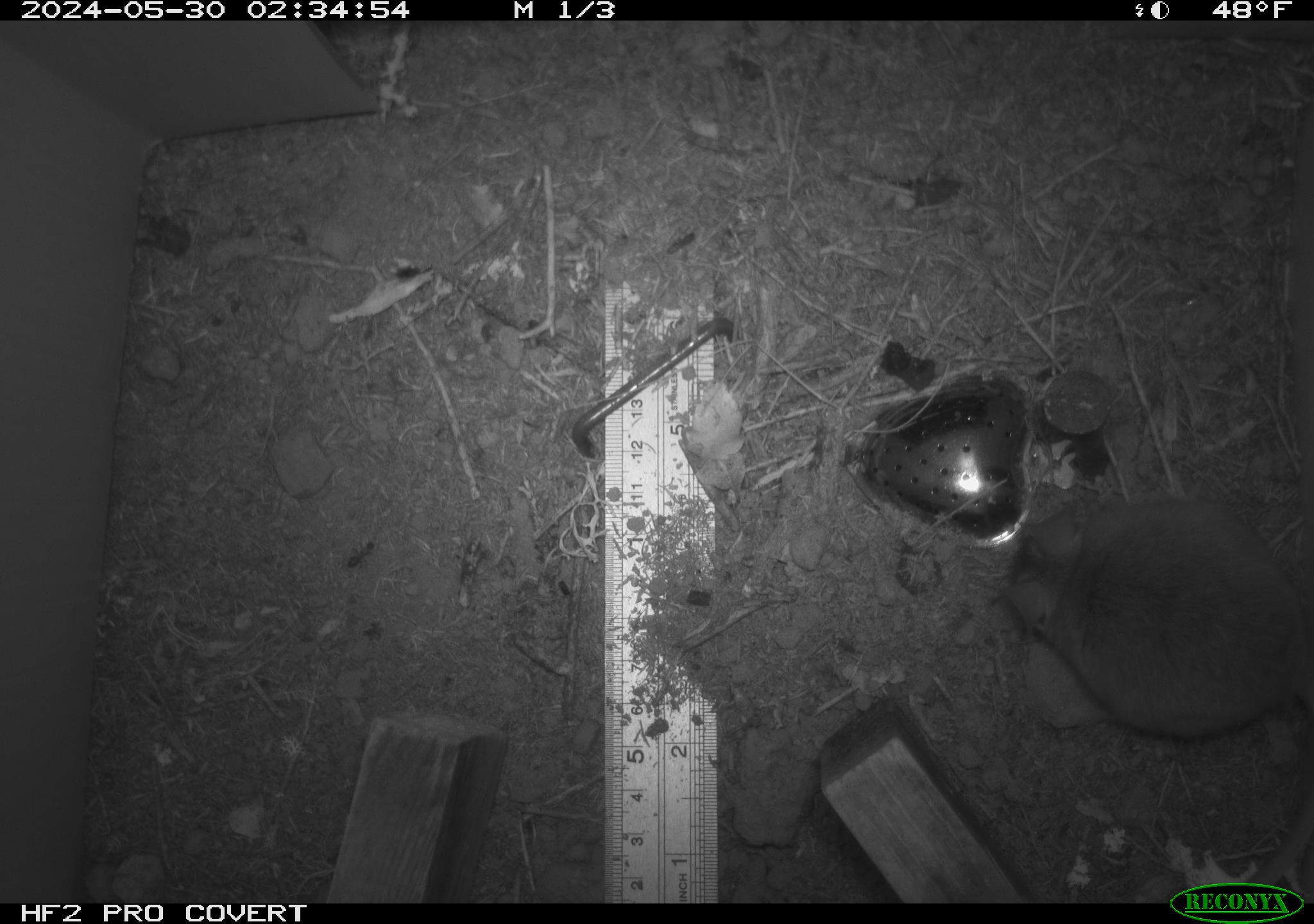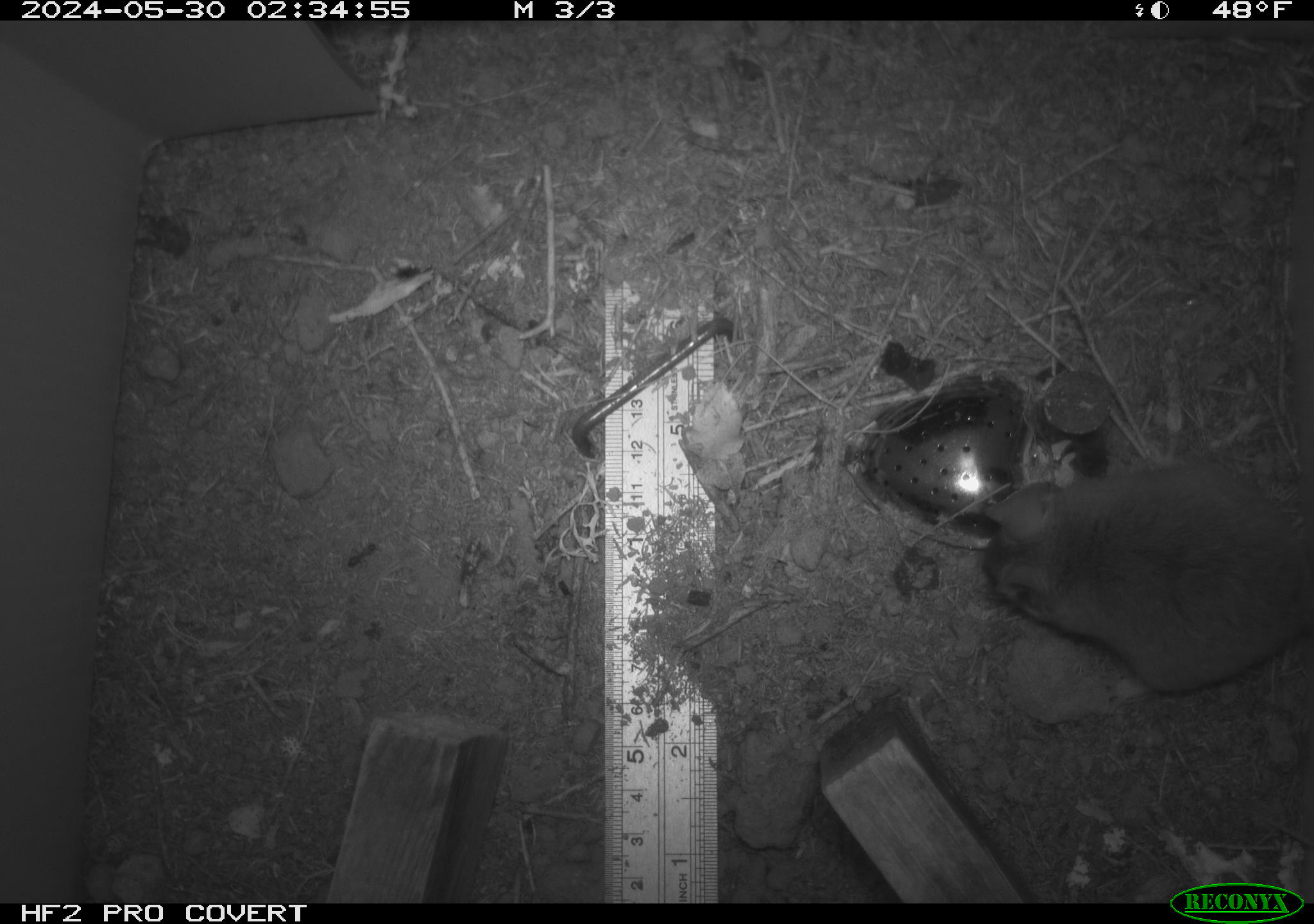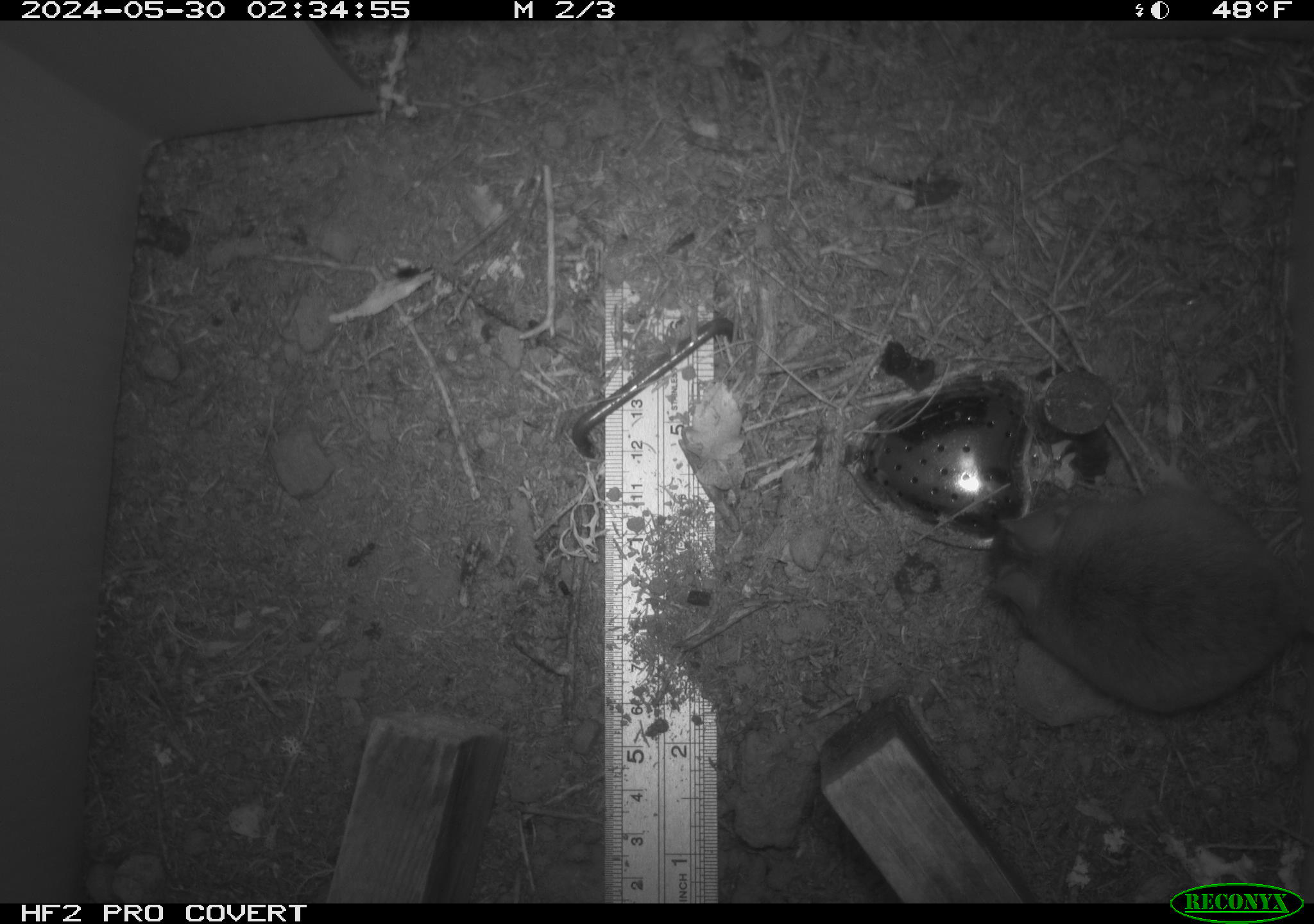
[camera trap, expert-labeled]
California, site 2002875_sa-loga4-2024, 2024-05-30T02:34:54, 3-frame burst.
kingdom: Animalia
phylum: Chordata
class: Mammalia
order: Rodentia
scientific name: Rodentia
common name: mouse species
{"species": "mouse species (Rodentia)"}